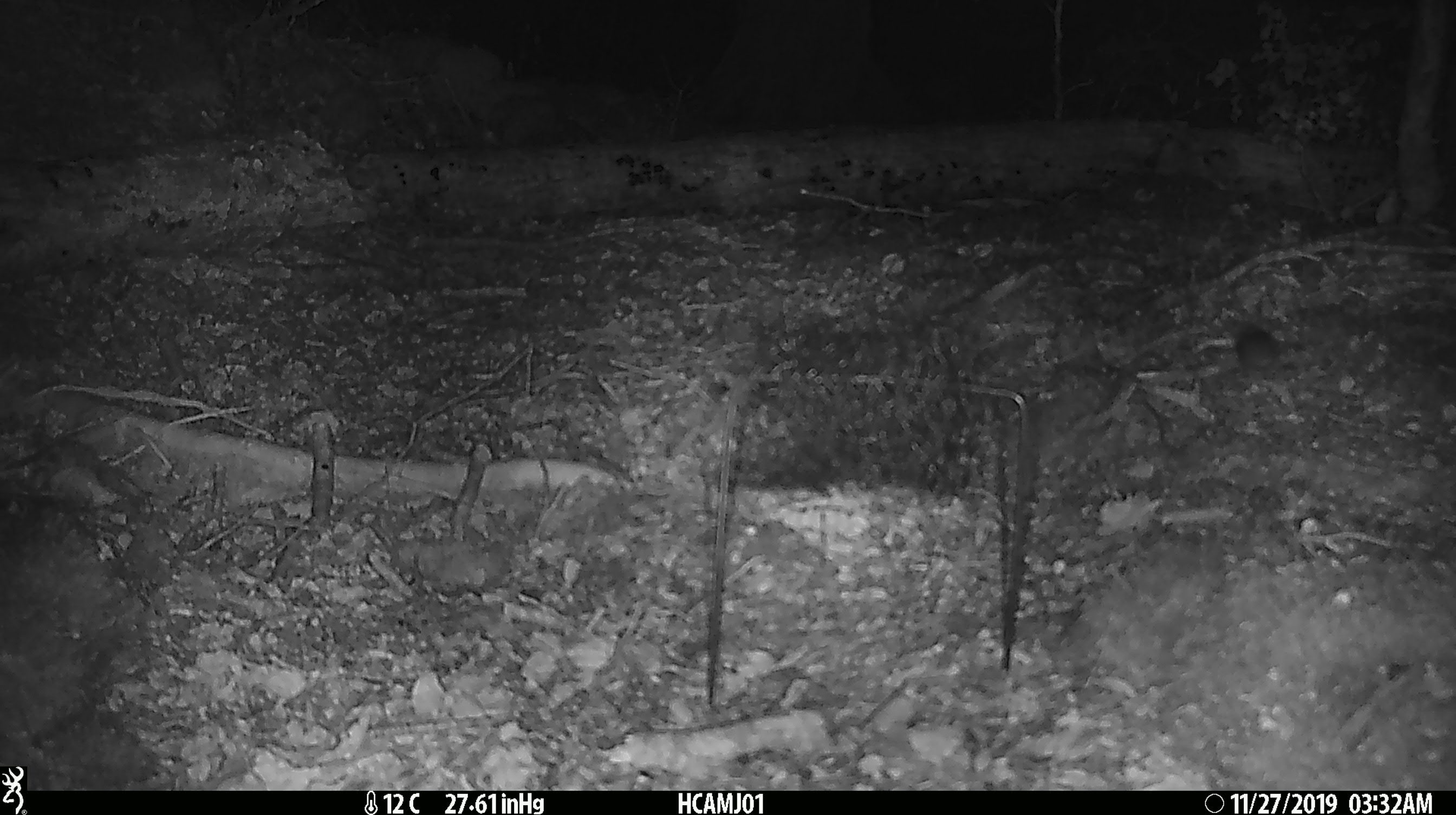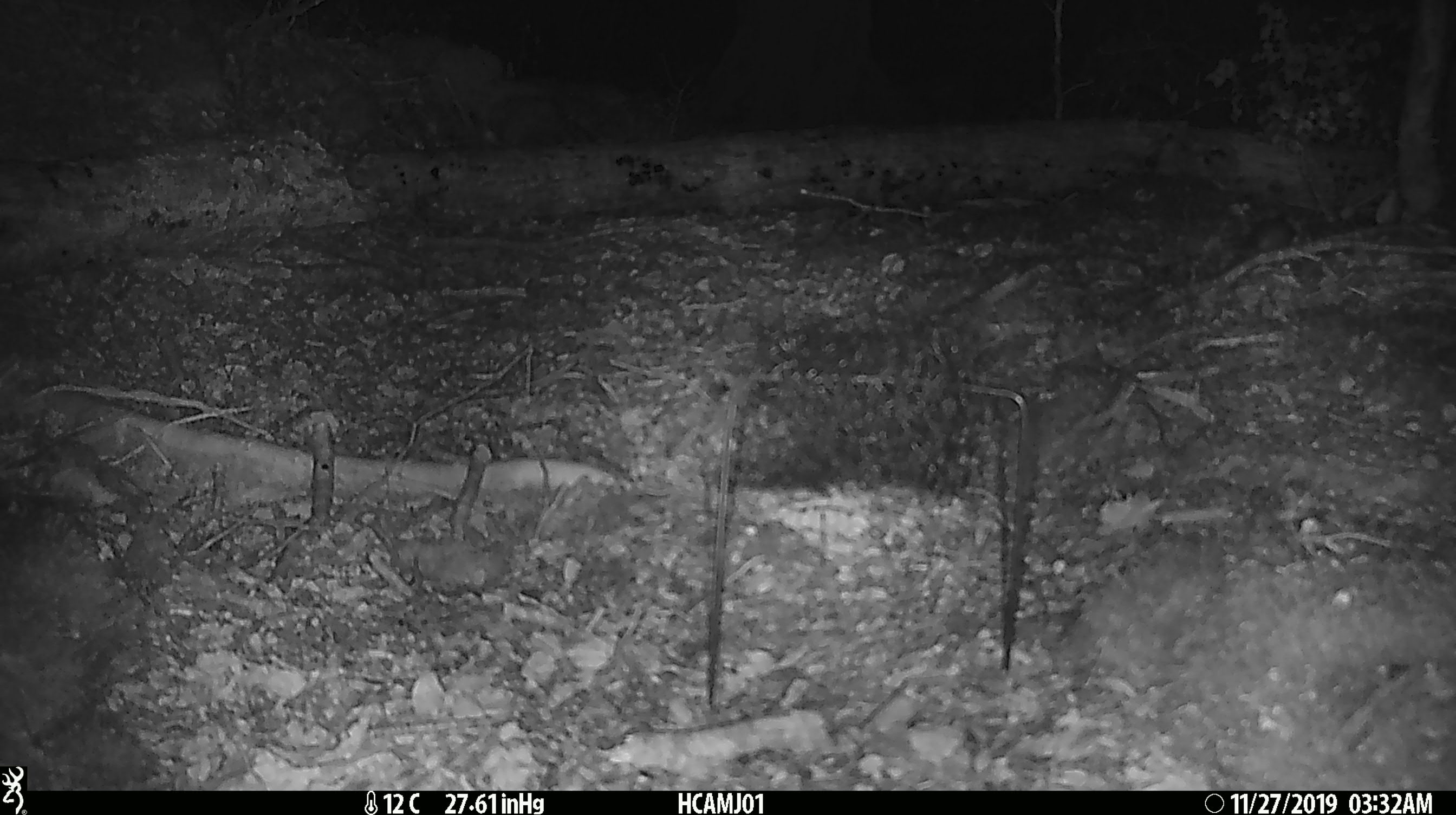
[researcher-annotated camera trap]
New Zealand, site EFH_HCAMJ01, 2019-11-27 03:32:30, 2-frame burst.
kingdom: Animalia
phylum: Chordata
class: Mammalia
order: Rodentia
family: Muridae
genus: Mus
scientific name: Mus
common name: mouse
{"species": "mouse (Mus)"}